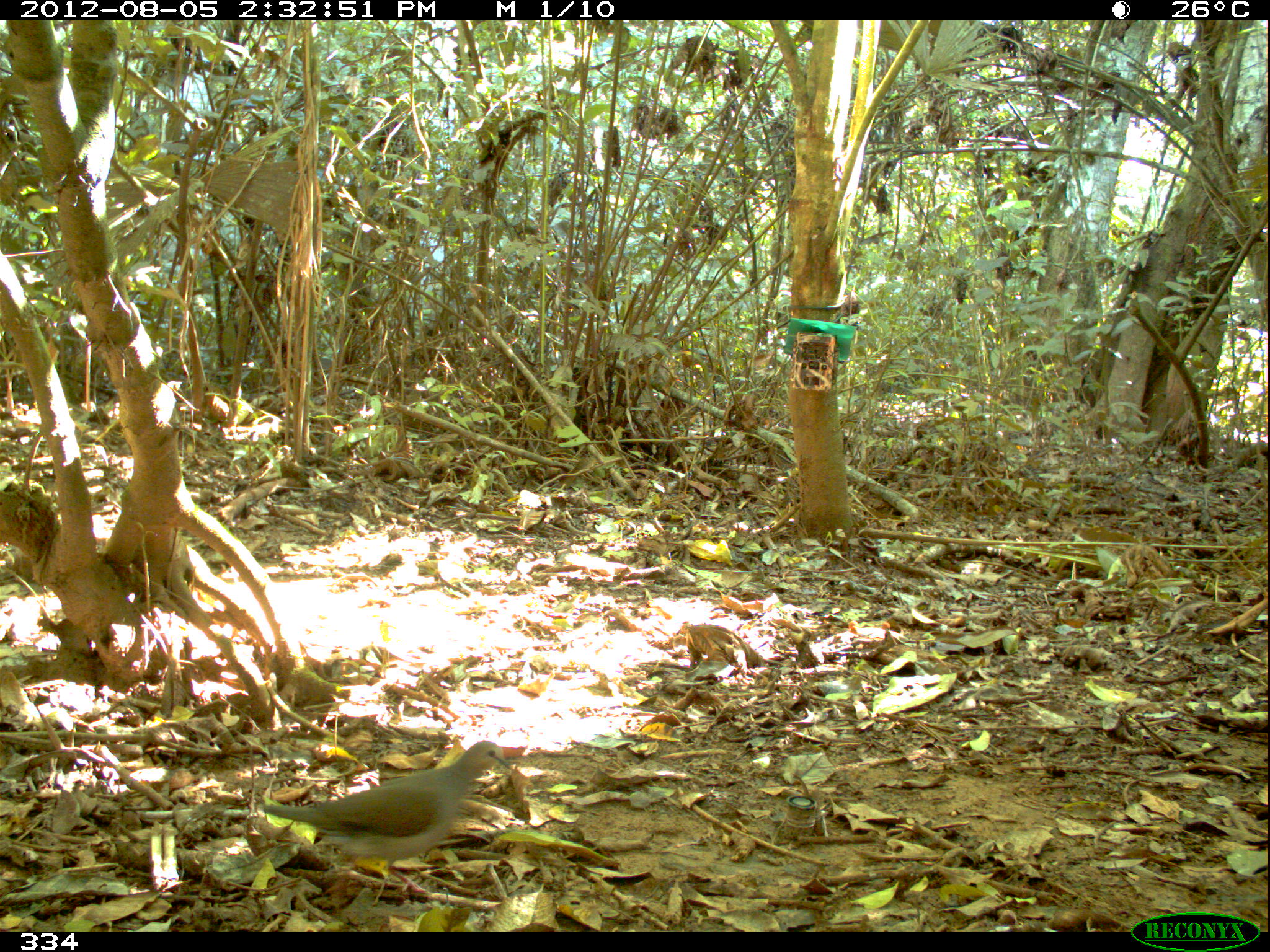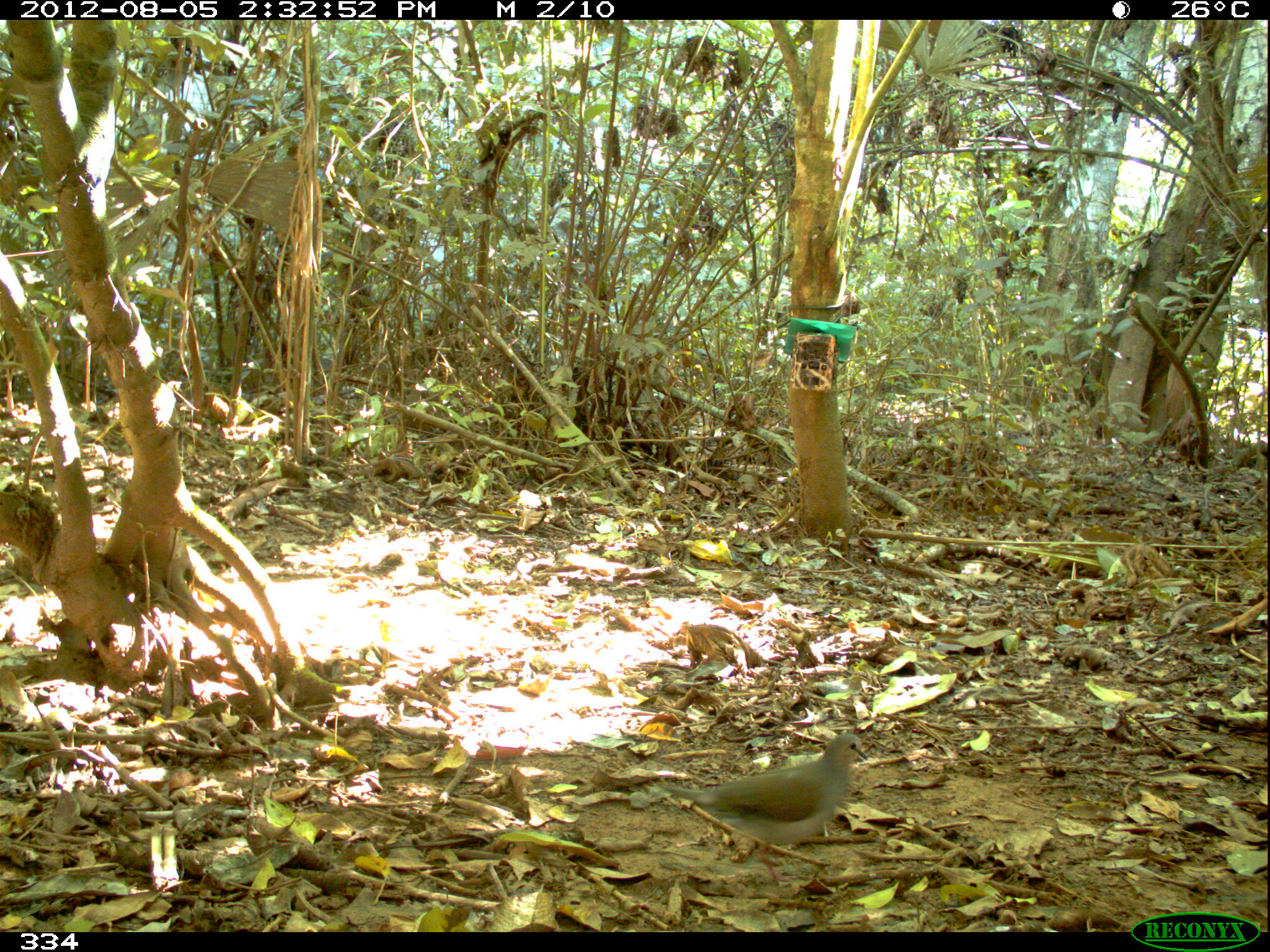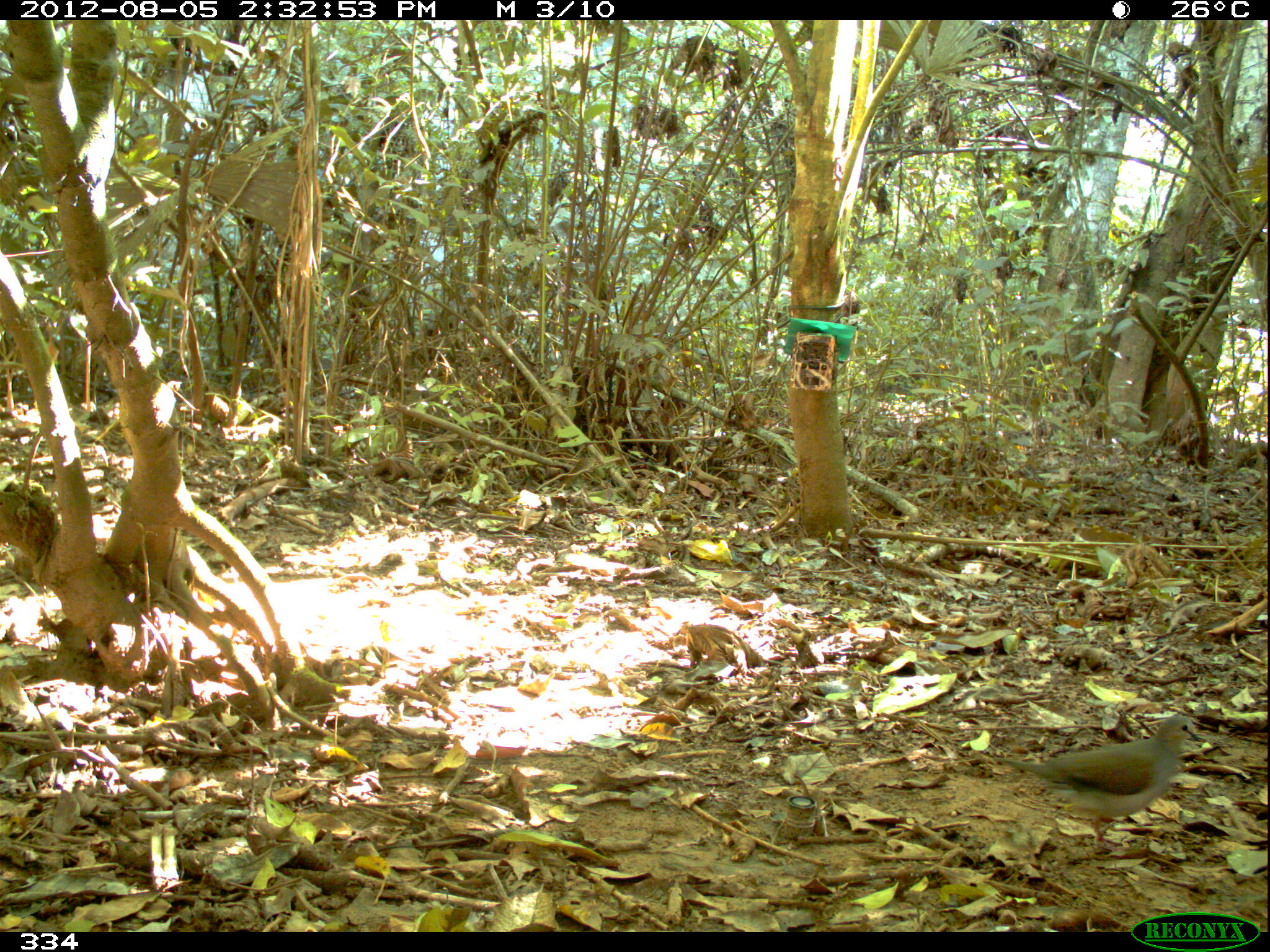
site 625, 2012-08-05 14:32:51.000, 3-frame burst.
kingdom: Animalia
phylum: Chordata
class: Aves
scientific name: Aves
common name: bird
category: unknown bird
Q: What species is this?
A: Unknown bird (bird) (Aves).